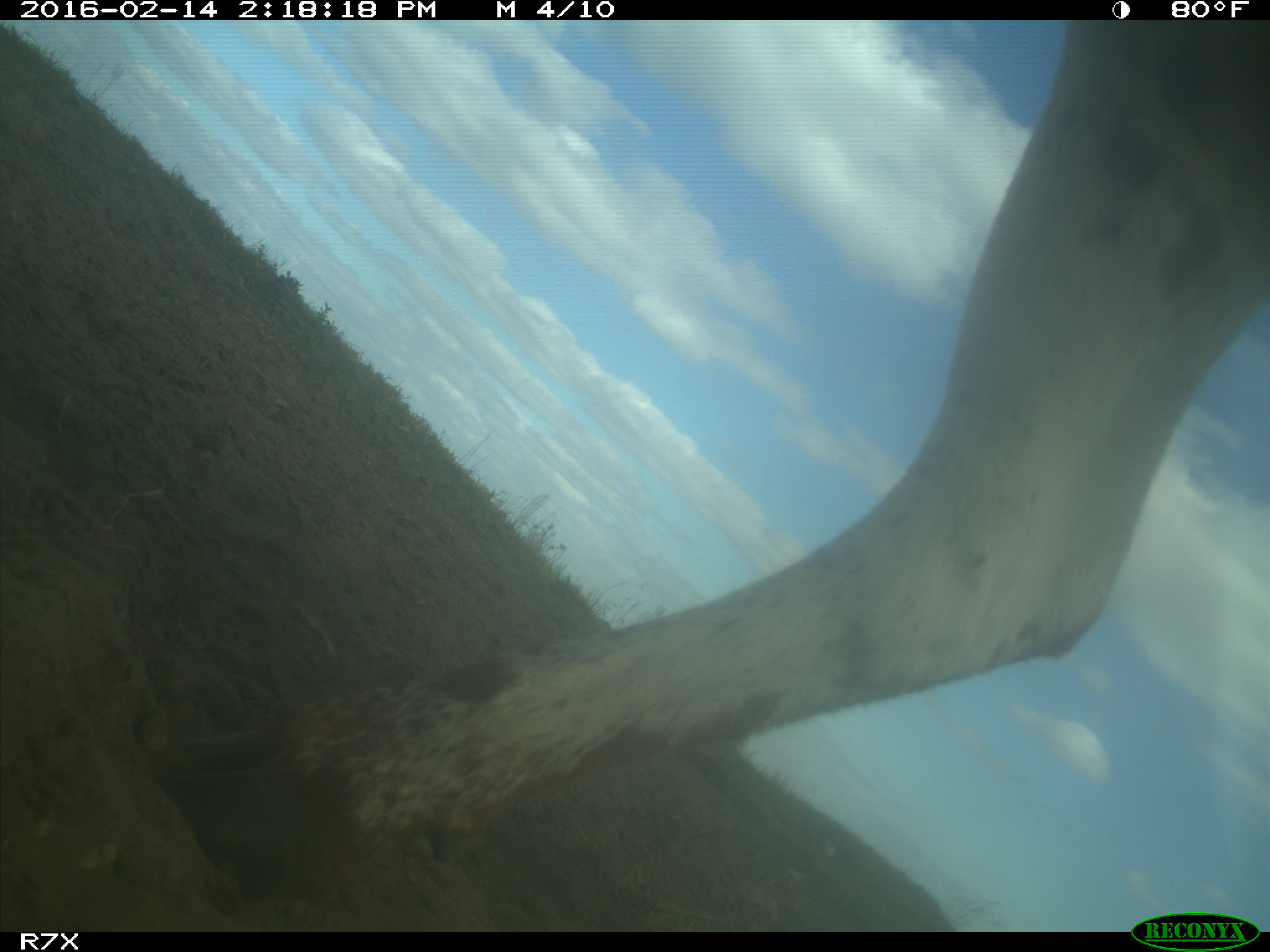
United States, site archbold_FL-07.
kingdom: Animalia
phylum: Chordata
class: Mammalia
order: Artiodactyla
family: Bovidae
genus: Bos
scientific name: Bos taurus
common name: domestic cow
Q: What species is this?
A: Bos taurus (domestic cow).